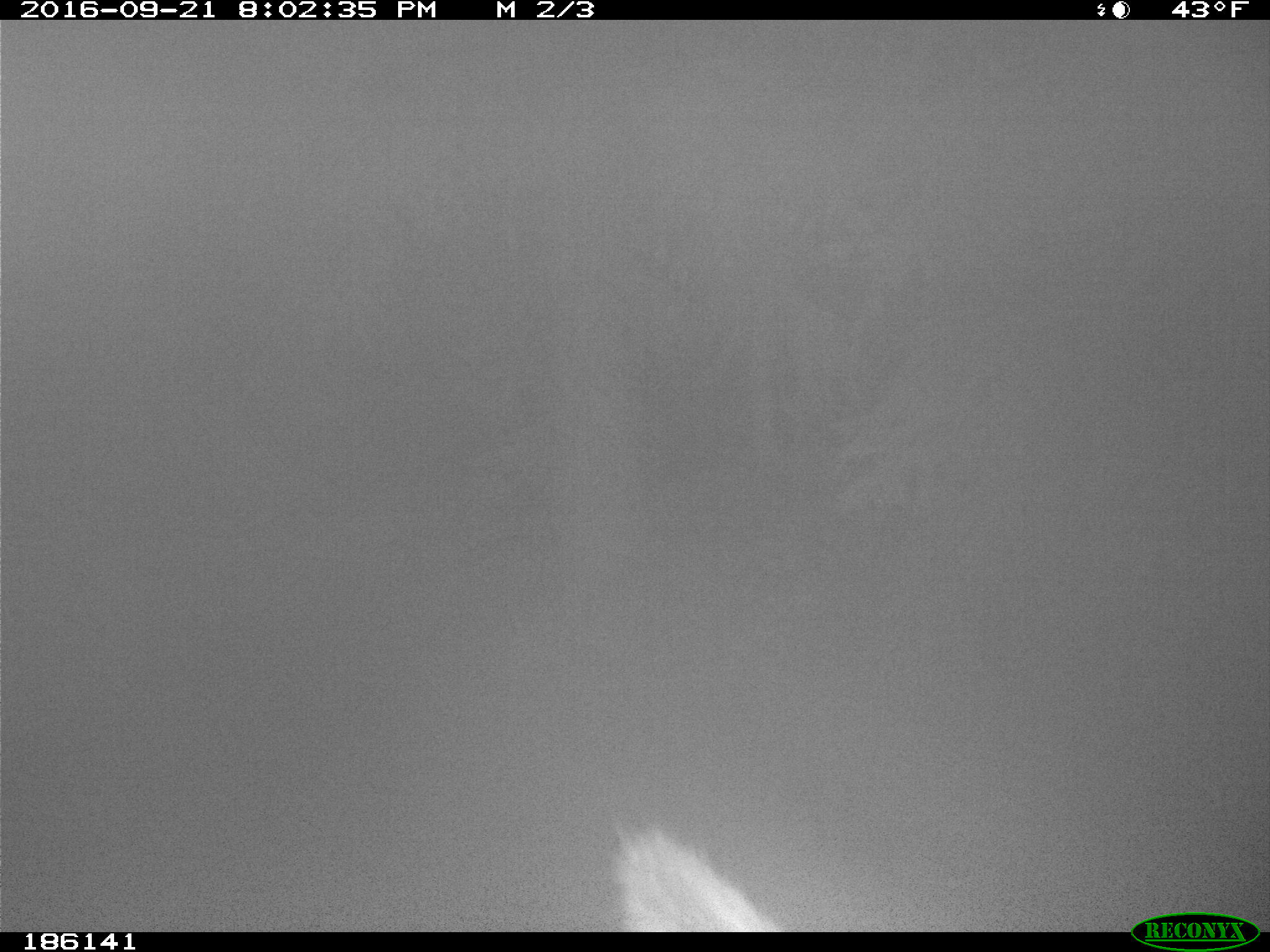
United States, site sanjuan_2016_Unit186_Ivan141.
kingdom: Animalia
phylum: Chordata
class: Mammalia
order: Artiodactyla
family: Cervidae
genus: Cervus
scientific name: Cervus elaphus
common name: red deer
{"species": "Cervus elaphus (red deer)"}